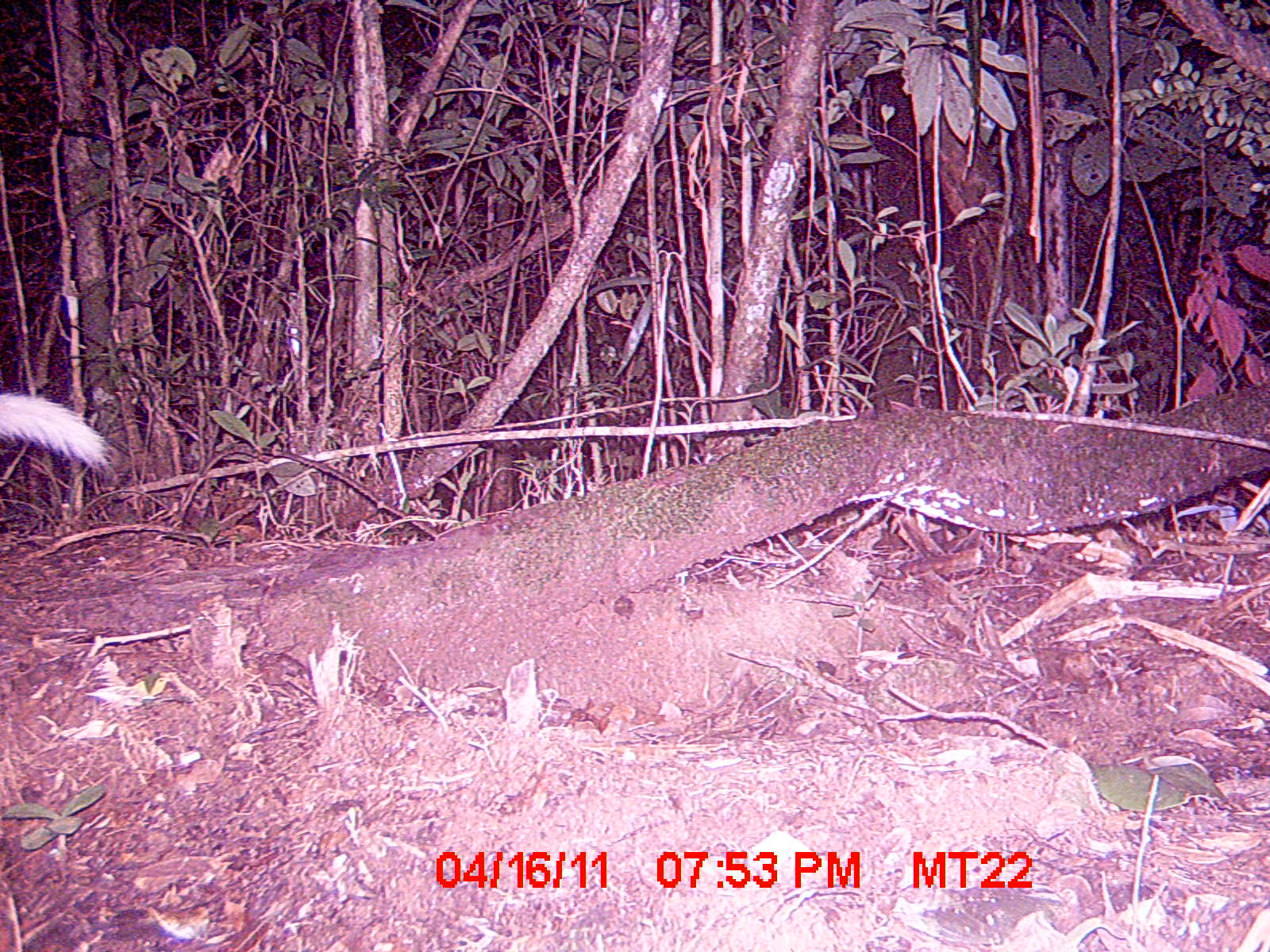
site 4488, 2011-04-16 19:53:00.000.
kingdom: Animalia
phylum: Chordata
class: Mammalia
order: Carnivora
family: Eupleridae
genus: Galidictis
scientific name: Galidictis fasciata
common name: broad-striped vontsira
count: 1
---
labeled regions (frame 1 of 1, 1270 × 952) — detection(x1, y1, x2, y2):
galidictis fasciata: detection(0, 392, 114, 470)